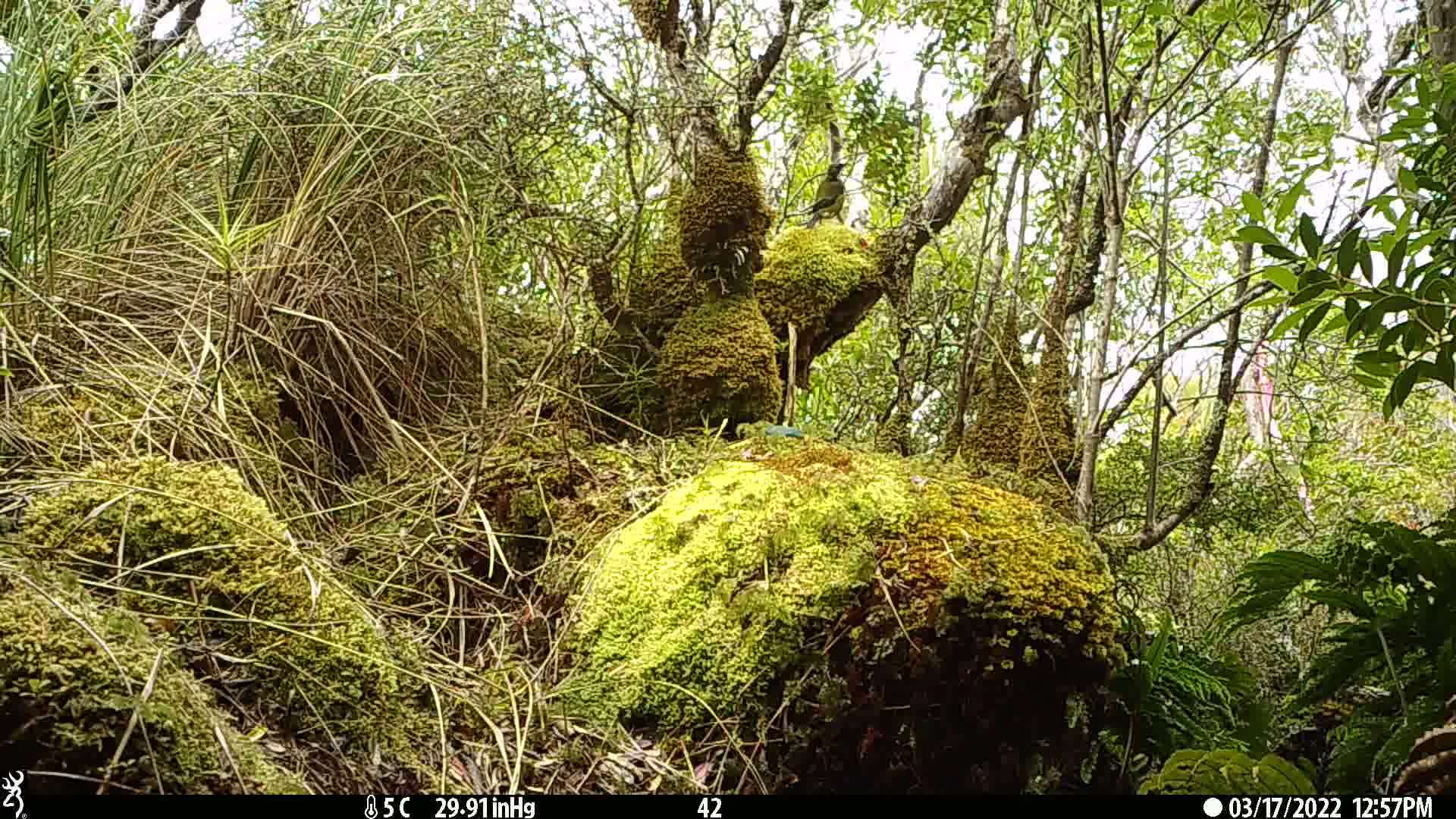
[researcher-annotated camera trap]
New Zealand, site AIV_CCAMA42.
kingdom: Animalia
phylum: Chordata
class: Aves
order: Passeriformes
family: Meliphagidae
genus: Anthornis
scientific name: Anthornis melanura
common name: new zealand bellbird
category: bellbird